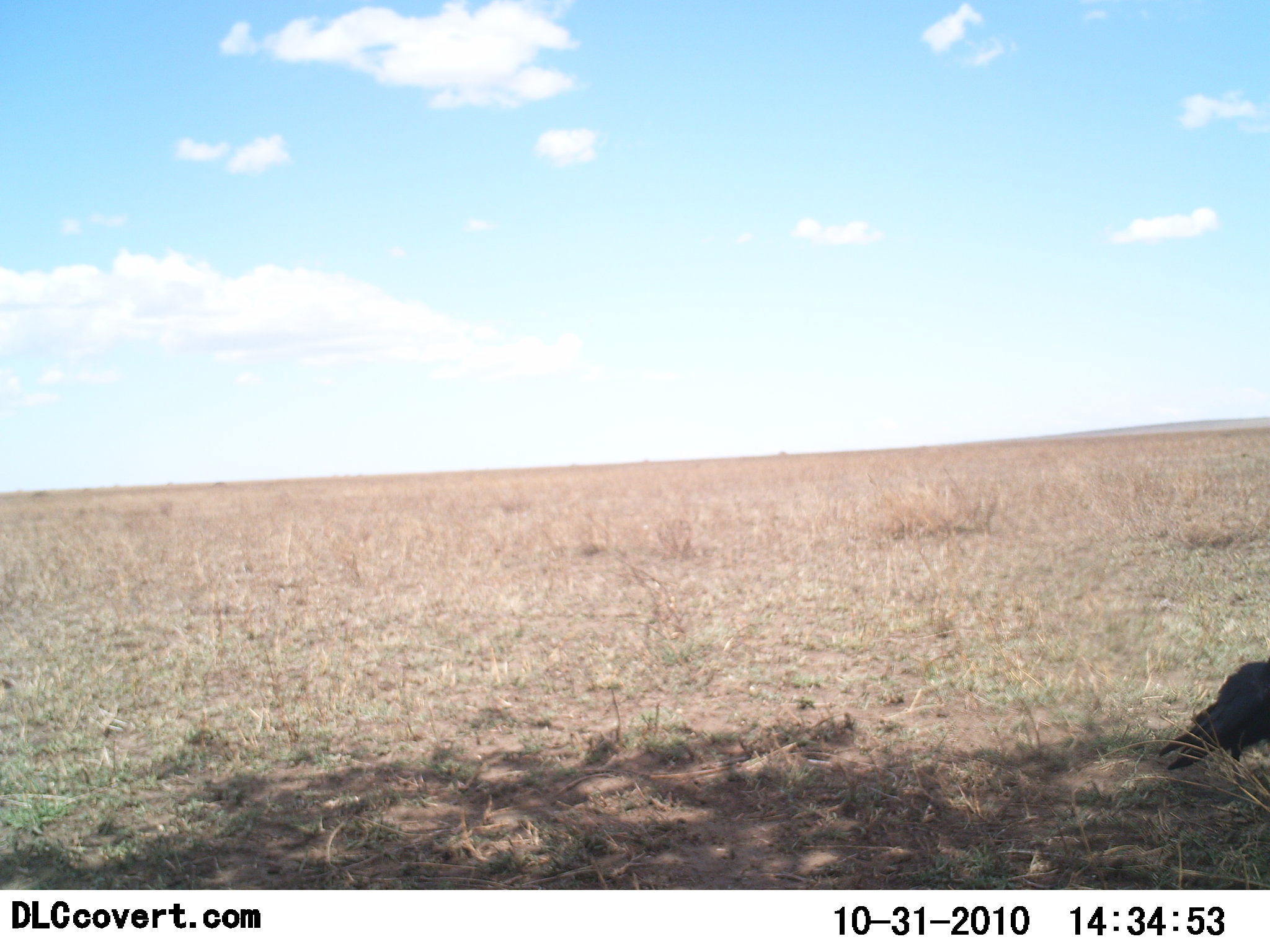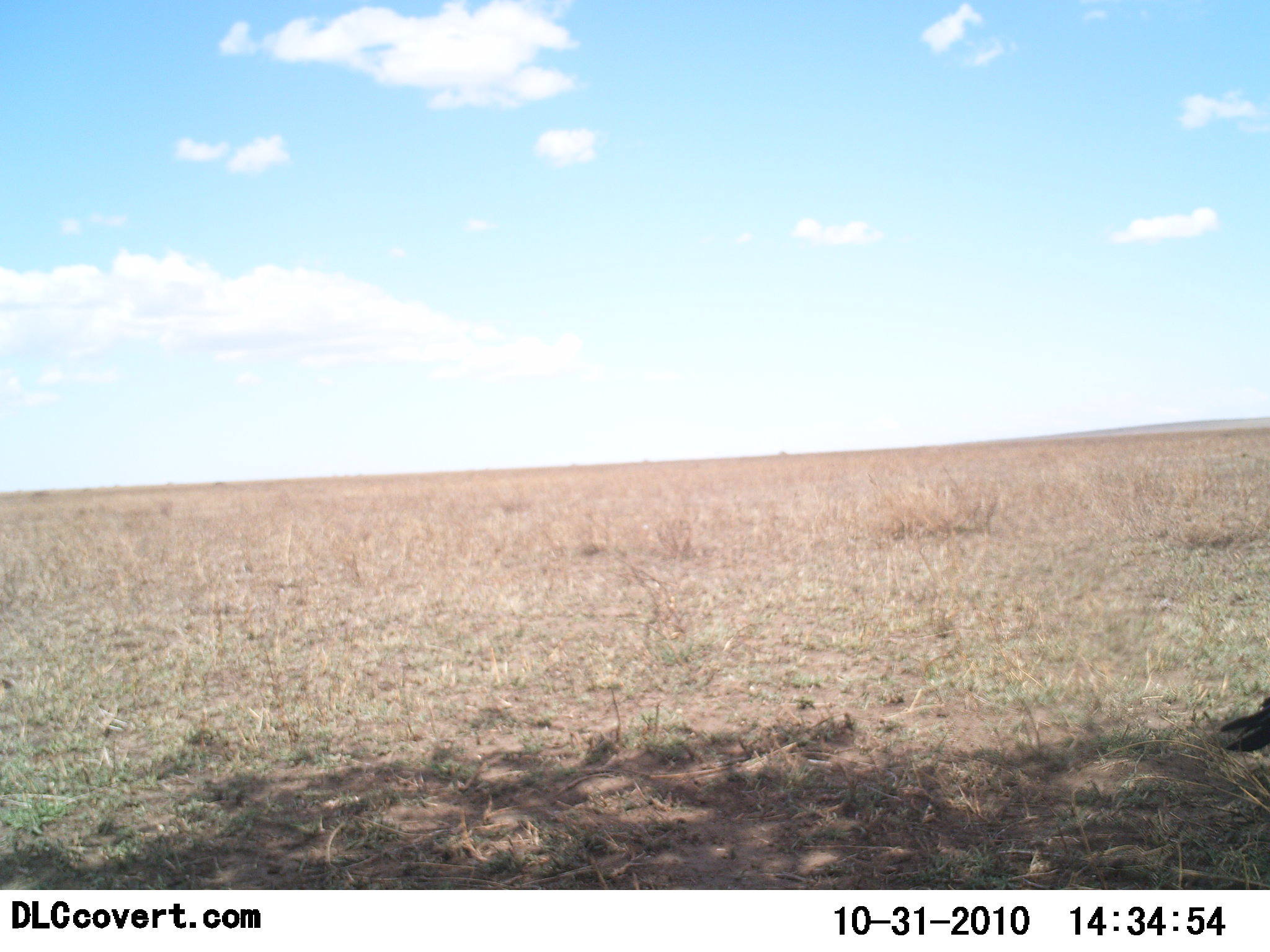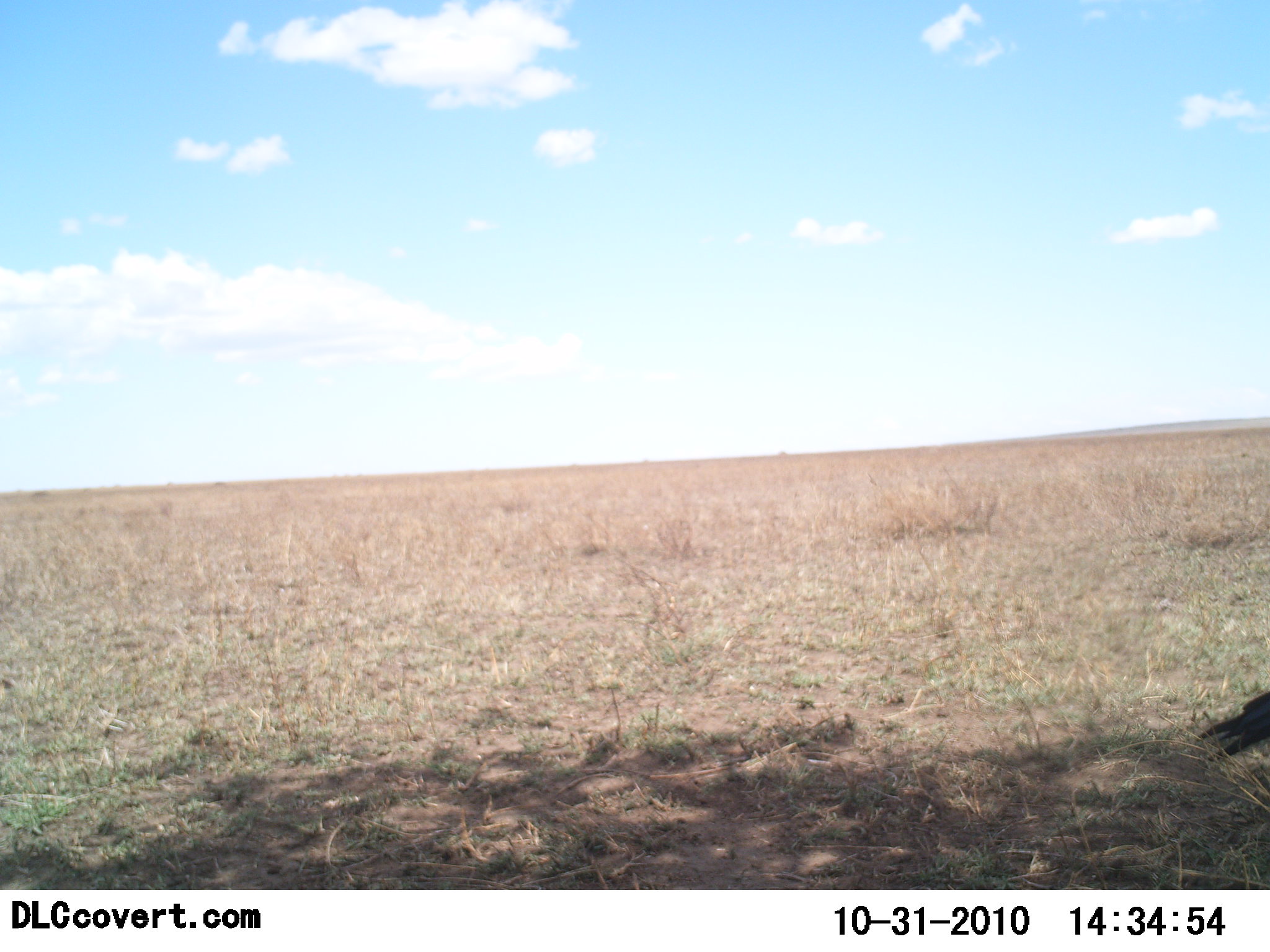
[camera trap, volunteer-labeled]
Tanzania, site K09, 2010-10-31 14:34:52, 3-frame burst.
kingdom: Animalia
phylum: Chordata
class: Aves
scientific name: Aves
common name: bird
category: otherbird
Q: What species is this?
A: Otherbird (bird) (Aves).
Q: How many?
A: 1.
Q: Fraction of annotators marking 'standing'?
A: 21%.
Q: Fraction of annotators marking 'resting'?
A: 0%.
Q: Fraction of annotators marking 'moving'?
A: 79%.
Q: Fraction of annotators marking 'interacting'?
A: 0%.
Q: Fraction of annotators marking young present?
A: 0%.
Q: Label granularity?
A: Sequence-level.